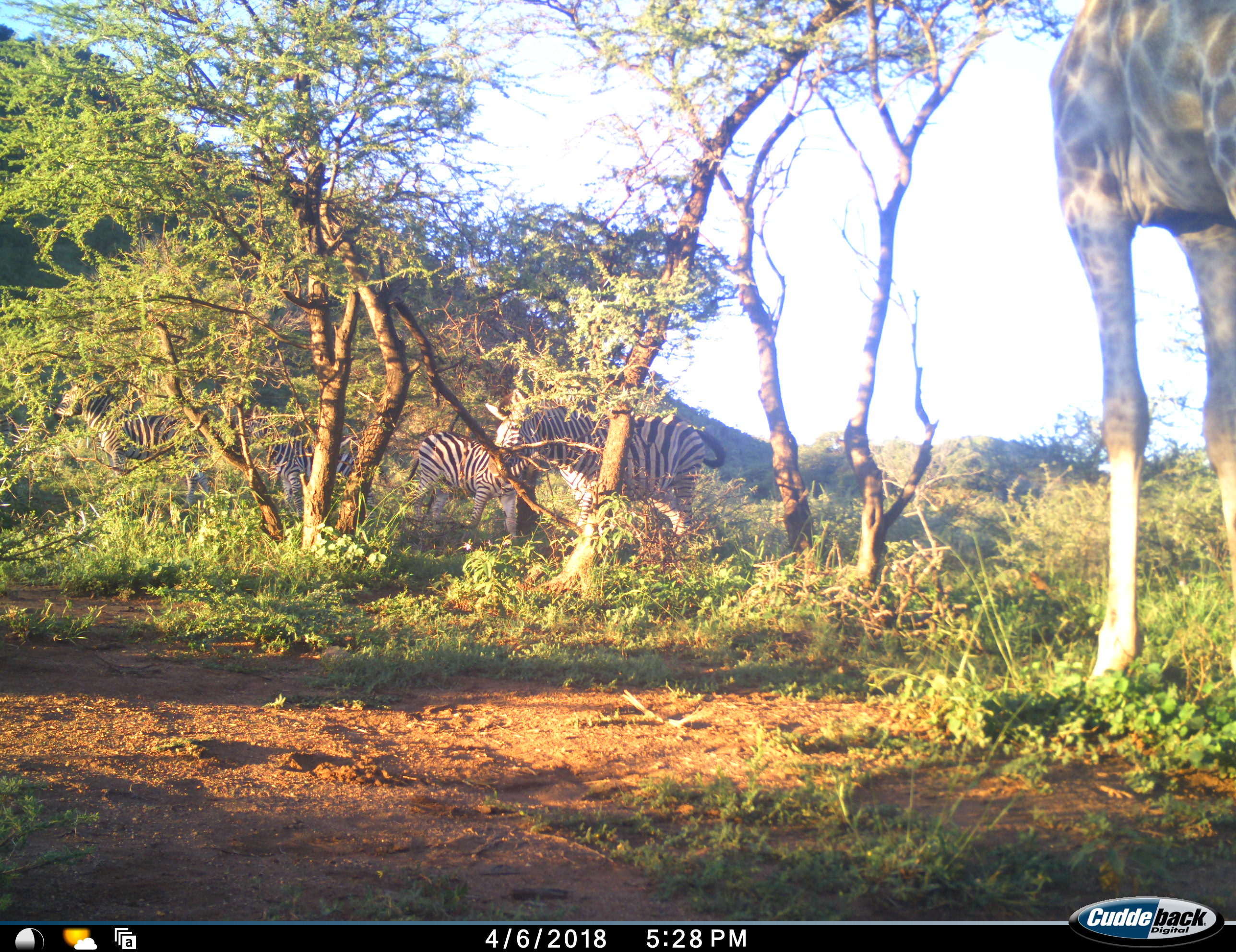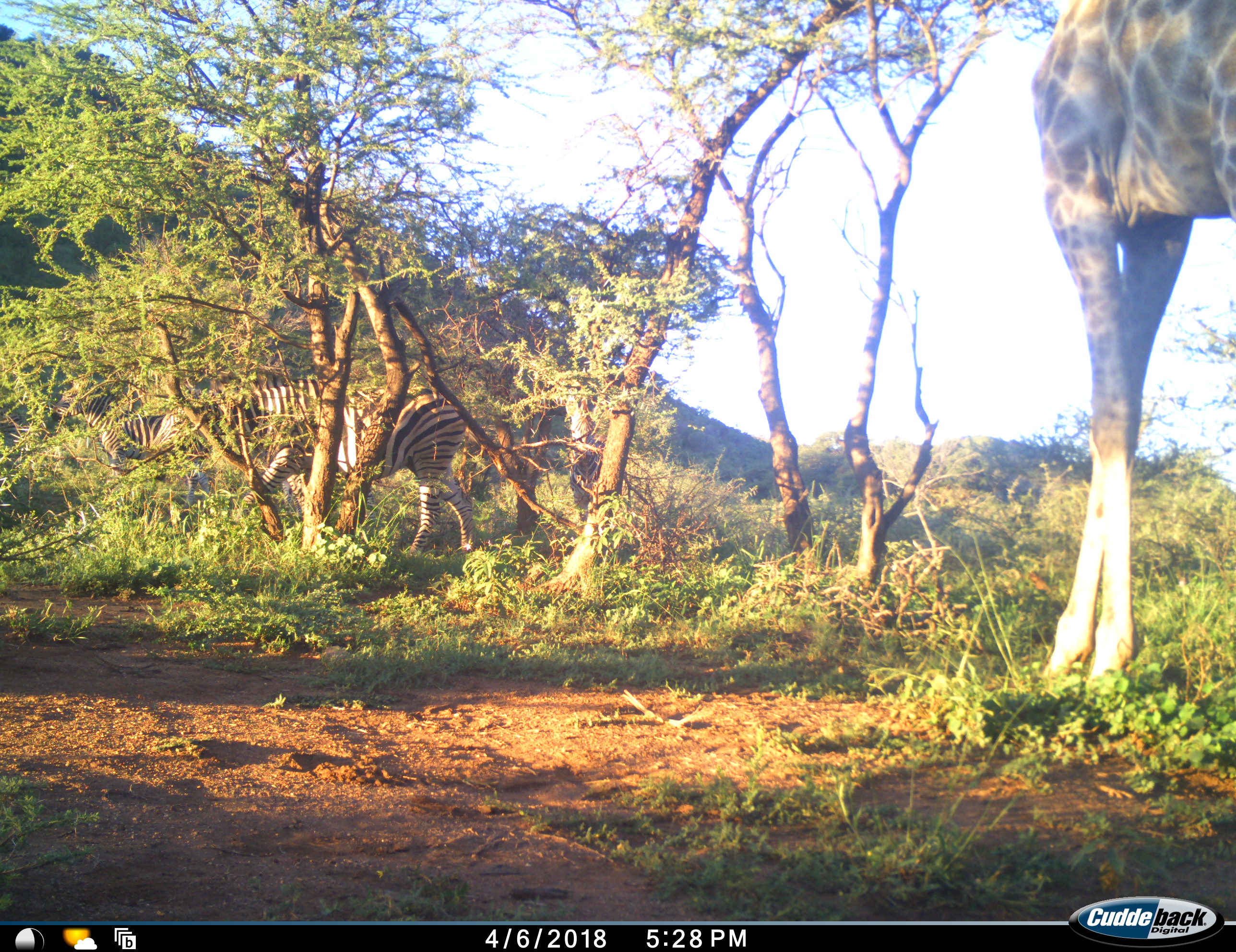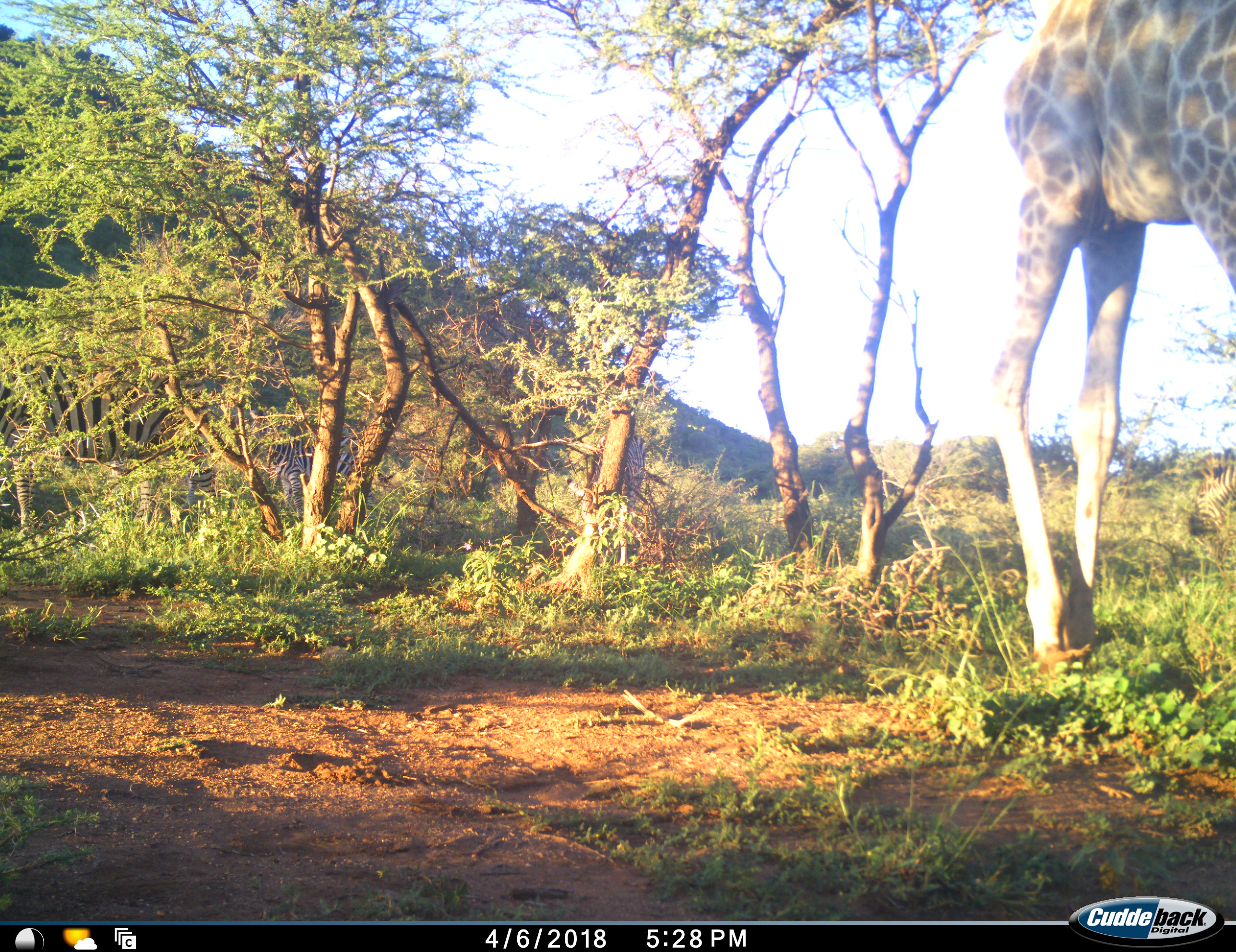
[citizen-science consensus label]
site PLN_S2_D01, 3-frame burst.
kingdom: Animalia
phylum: Chordata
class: Mammalia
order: Artiodactyla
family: Giraffidae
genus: Giraffa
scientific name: Giraffa camelopardalis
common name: giraffe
Giraffe (Giraffa camelopardalis), count 1. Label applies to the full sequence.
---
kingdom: Animalia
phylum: Chordata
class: Mammalia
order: Perissodactyla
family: Equidae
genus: Equus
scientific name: Equus quagga burchellii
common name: burchell's zebra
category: zebraburchells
Zebraburchells (burchell's zebra) (Equus quagga burchellii), count 4. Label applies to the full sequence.